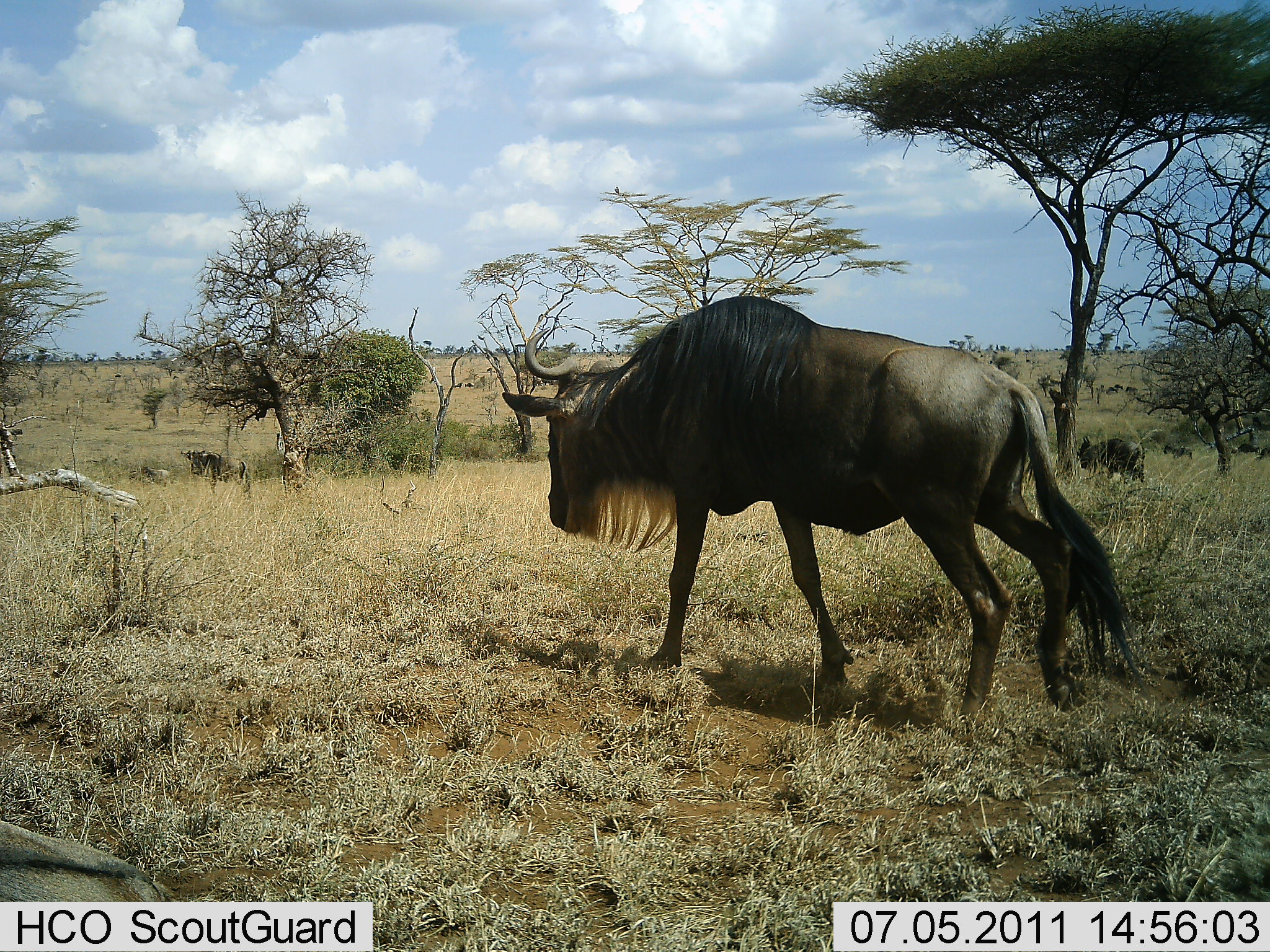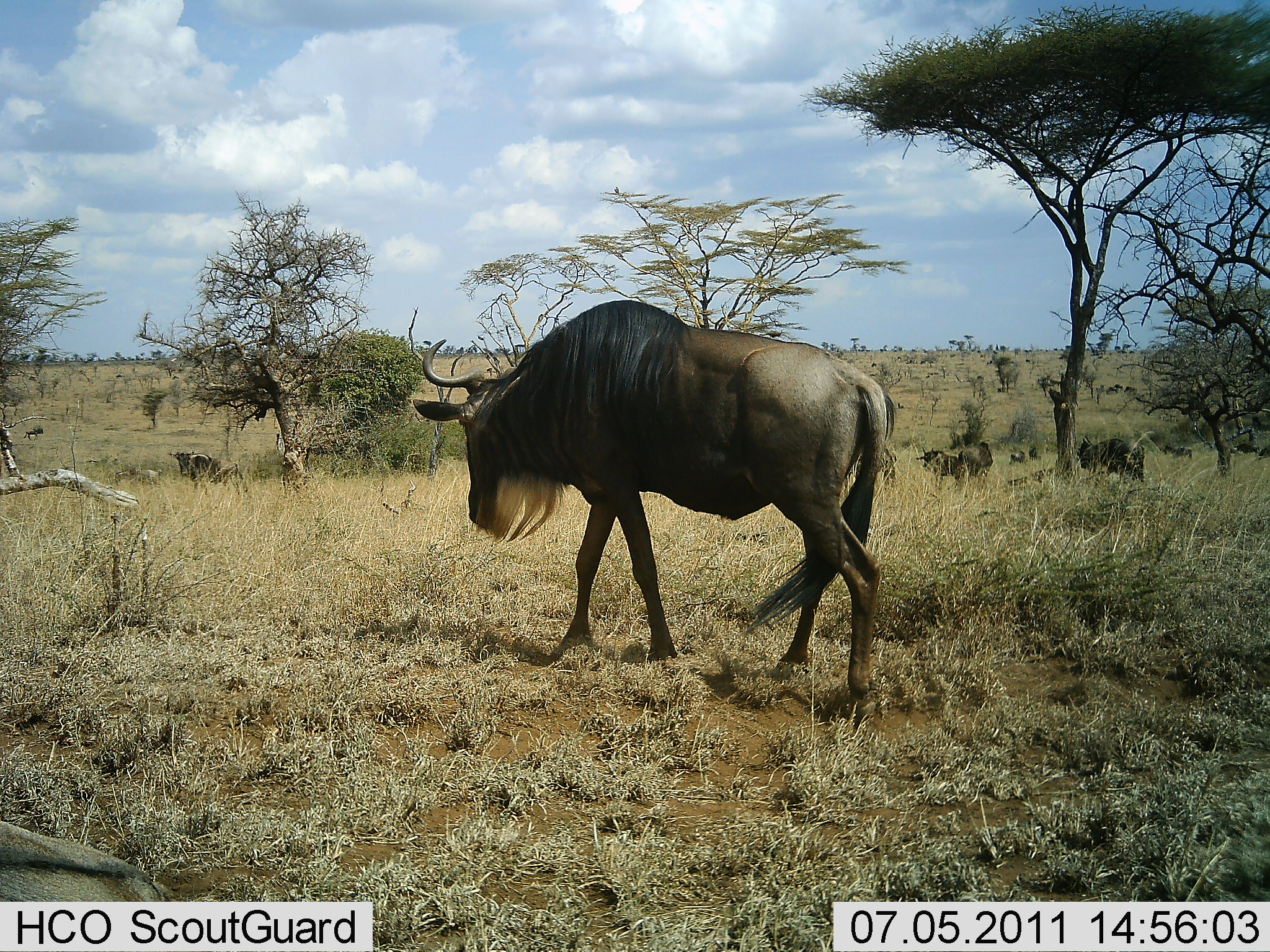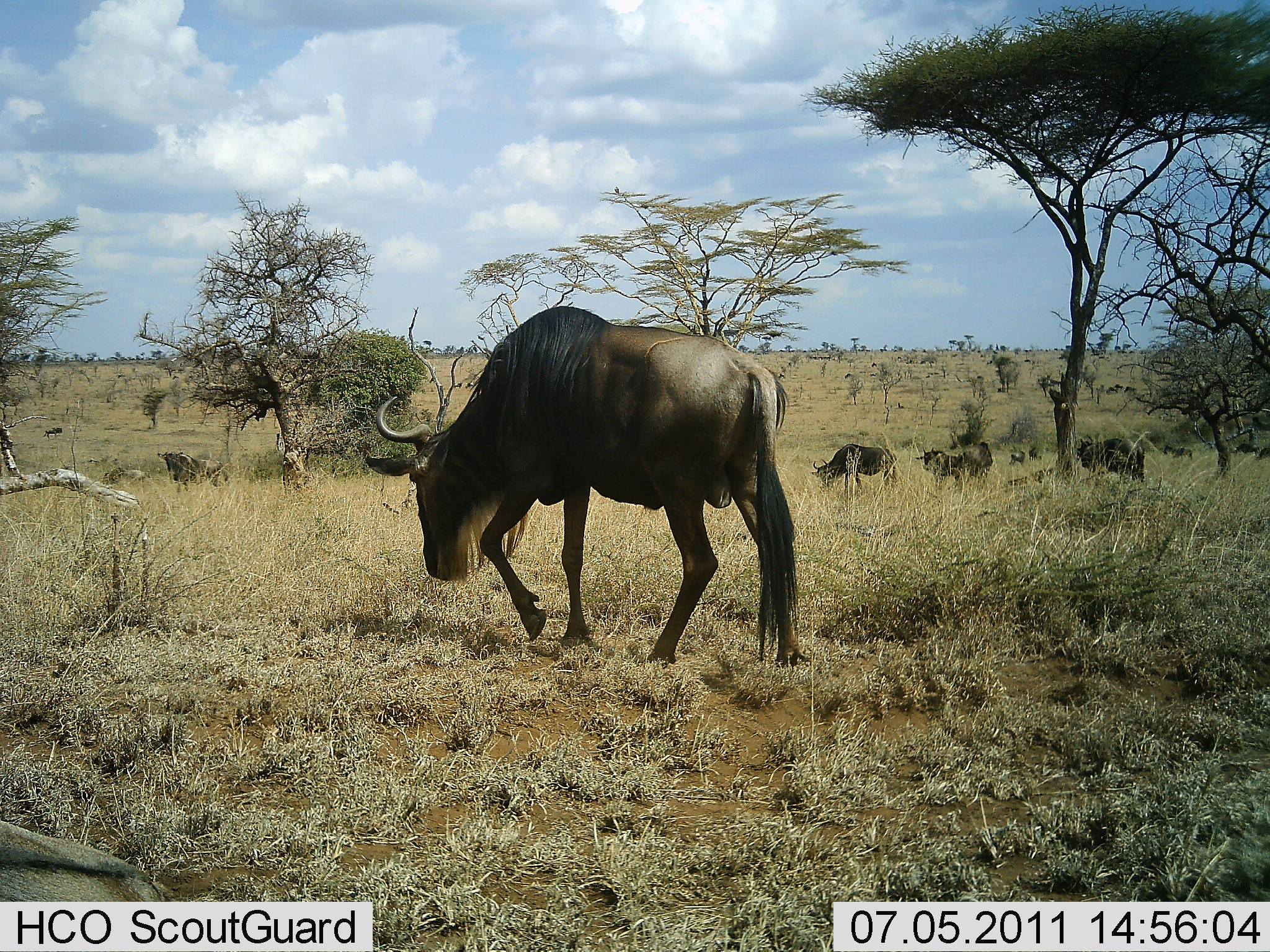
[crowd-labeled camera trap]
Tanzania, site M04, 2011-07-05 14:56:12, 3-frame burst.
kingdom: Animalia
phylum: Chordata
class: Mammalia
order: Artiodactyla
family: Bovidae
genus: Connochaetes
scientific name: Connochaetes taurinus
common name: blue wildebeest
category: wildebeest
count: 9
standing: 42%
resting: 8%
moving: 100%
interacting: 0%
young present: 0%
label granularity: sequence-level